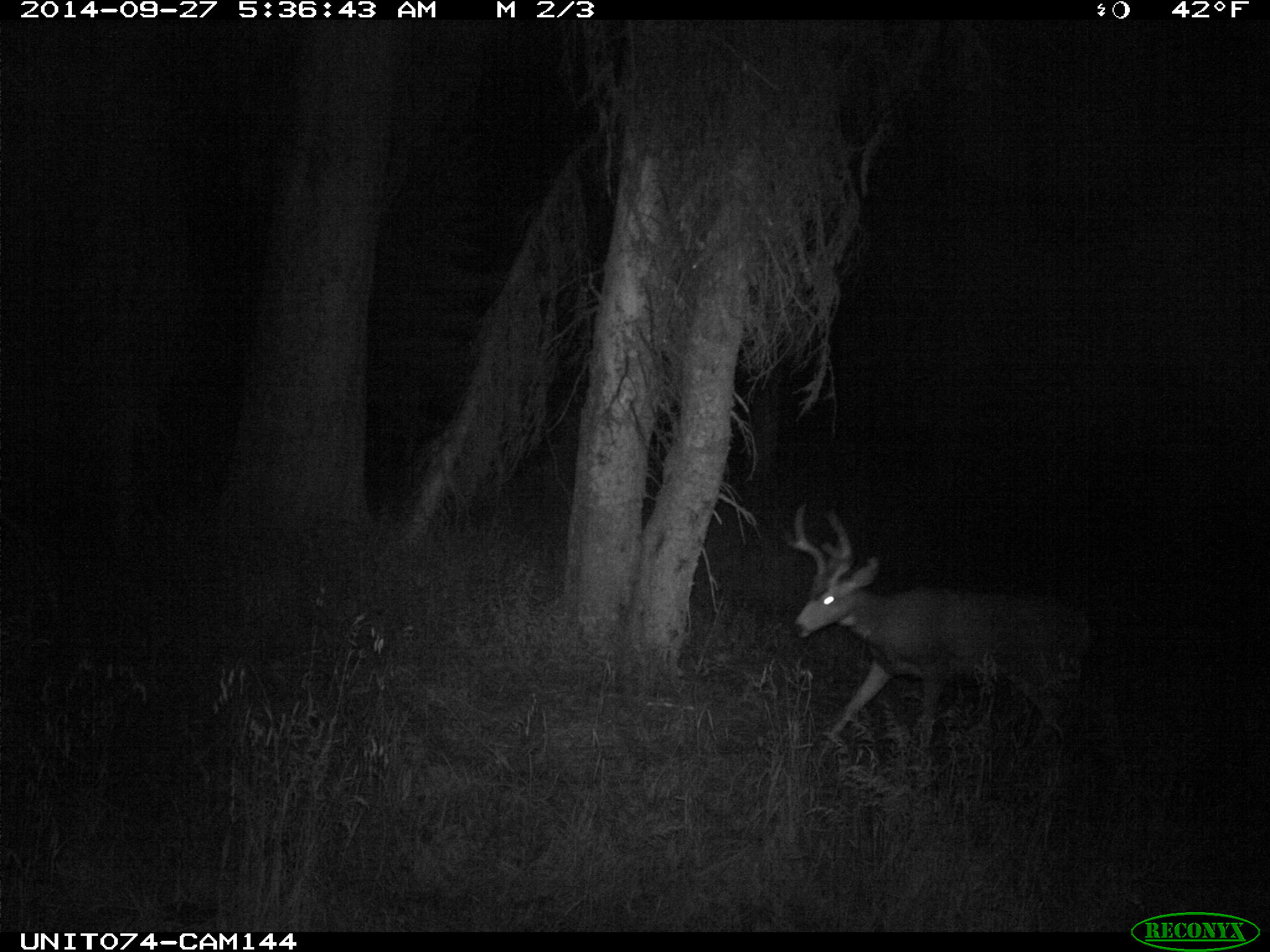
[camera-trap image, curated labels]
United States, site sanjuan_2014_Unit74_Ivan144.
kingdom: Animalia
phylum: Chordata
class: Mammalia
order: Artiodactyla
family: Cervidae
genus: Odocoileus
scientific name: Odocoileus hemionus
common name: mule deer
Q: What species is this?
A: Odocoileus hemionus (mule deer).